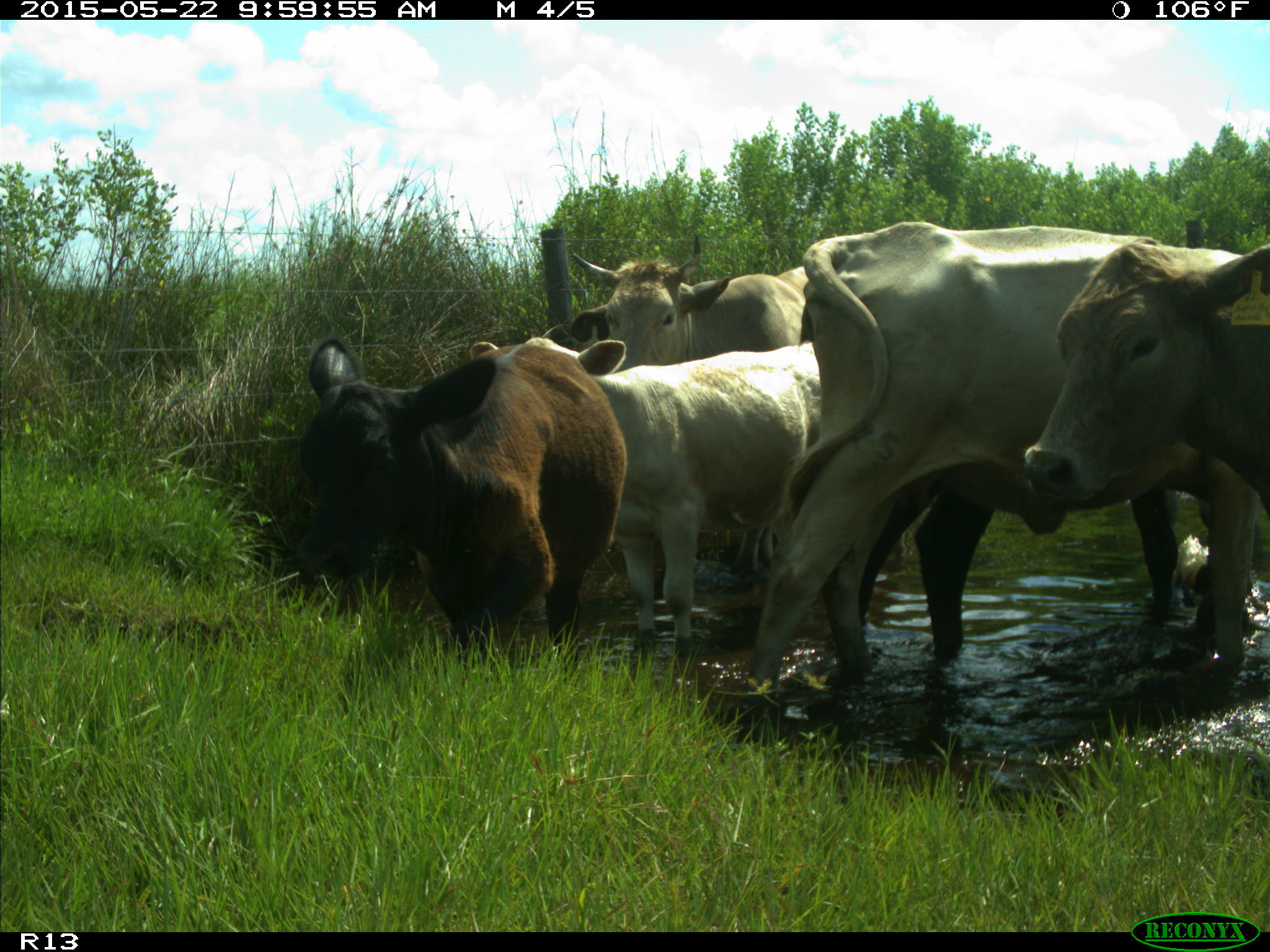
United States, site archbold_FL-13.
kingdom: Animalia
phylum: Chordata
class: Mammalia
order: Artiodactyla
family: Bovidae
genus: Bos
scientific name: Bos taurus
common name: domestic cow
Bos taurus (domestic cow).